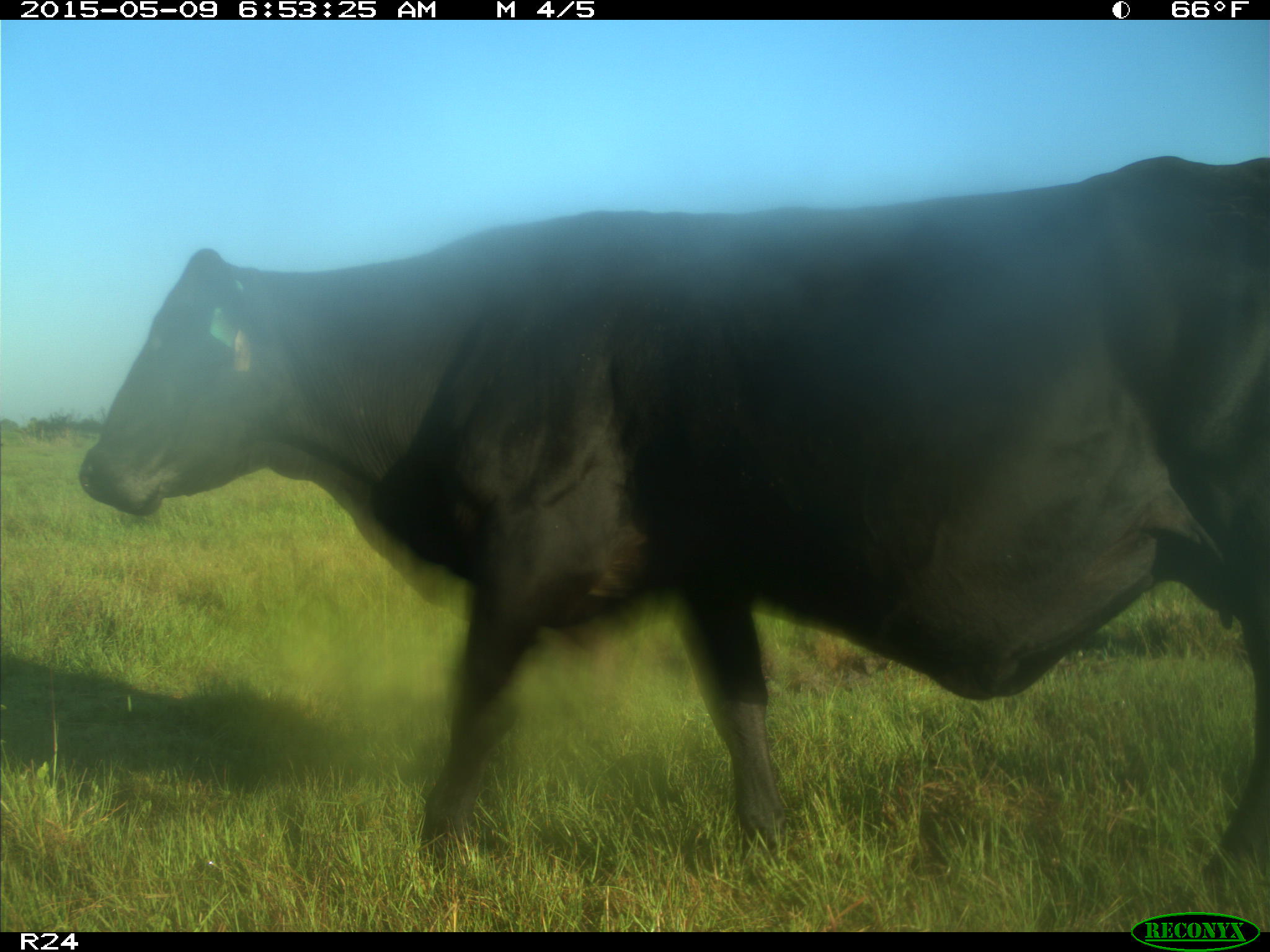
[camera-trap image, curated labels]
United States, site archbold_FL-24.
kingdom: Animalia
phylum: Chordata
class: Mammalia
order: Artiodactyla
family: Bovidae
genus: Bos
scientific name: Bos taurus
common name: domestic cow